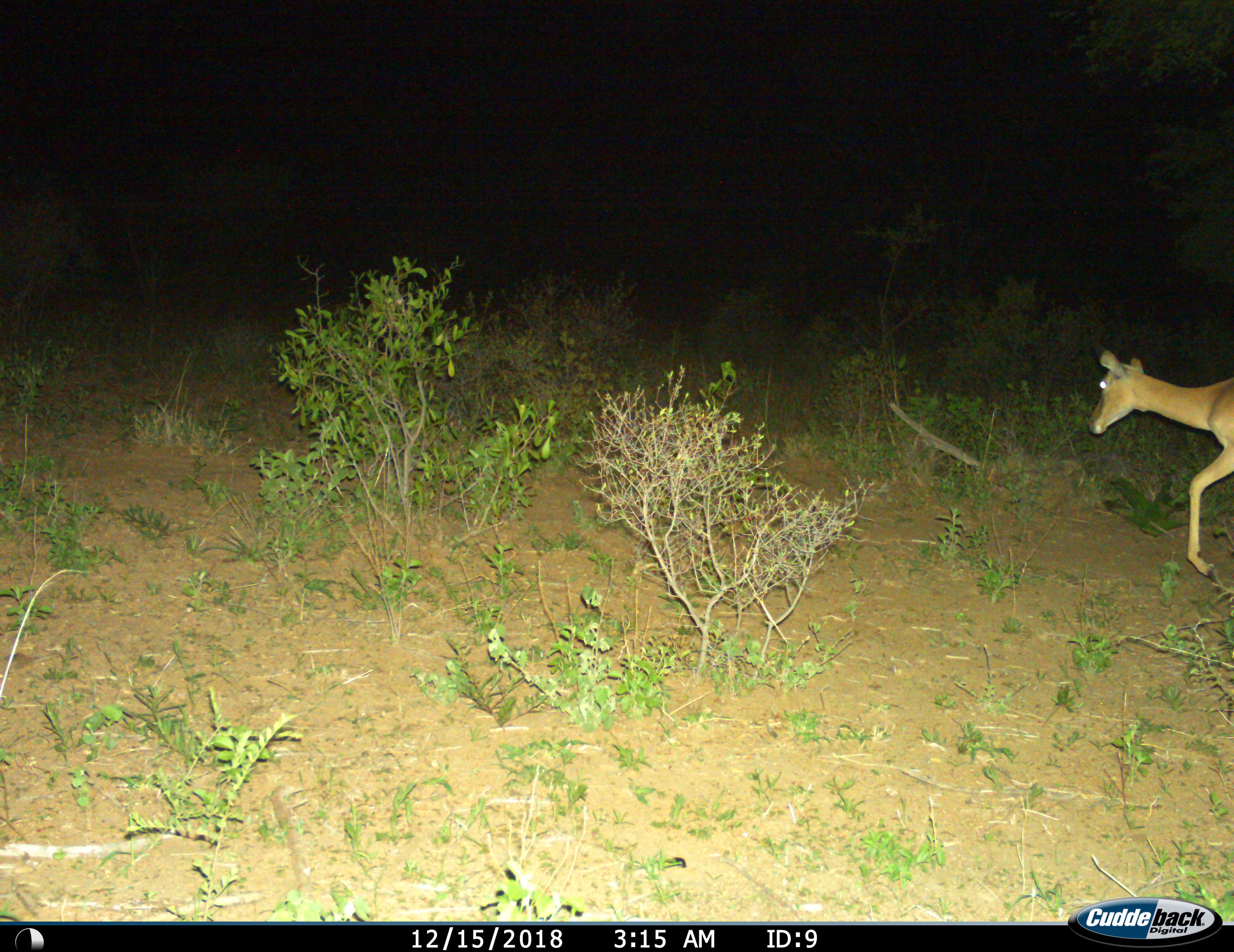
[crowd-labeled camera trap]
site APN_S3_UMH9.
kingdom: Animalia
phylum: Chordata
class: Mammalia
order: Artiodactyla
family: Bovidae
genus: Aepyceros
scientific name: Aepyceros melampus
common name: impala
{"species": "impala (Aepyceros melampus)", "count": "1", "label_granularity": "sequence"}